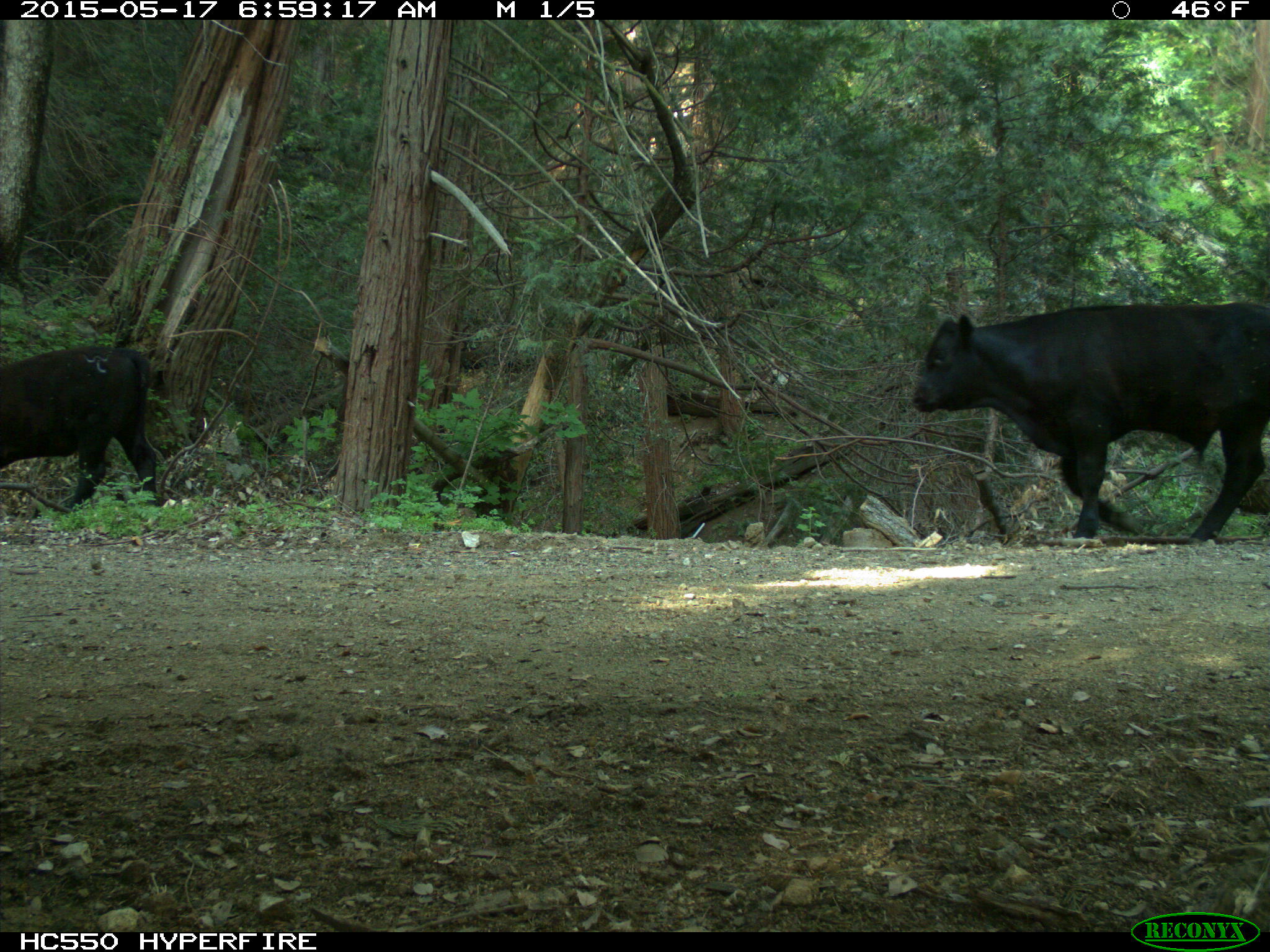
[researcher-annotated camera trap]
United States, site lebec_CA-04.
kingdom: Animalia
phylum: Chordata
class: Mammalia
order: Artiodactyla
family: Bovidae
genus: Bos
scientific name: Bos taurus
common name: domestic cow